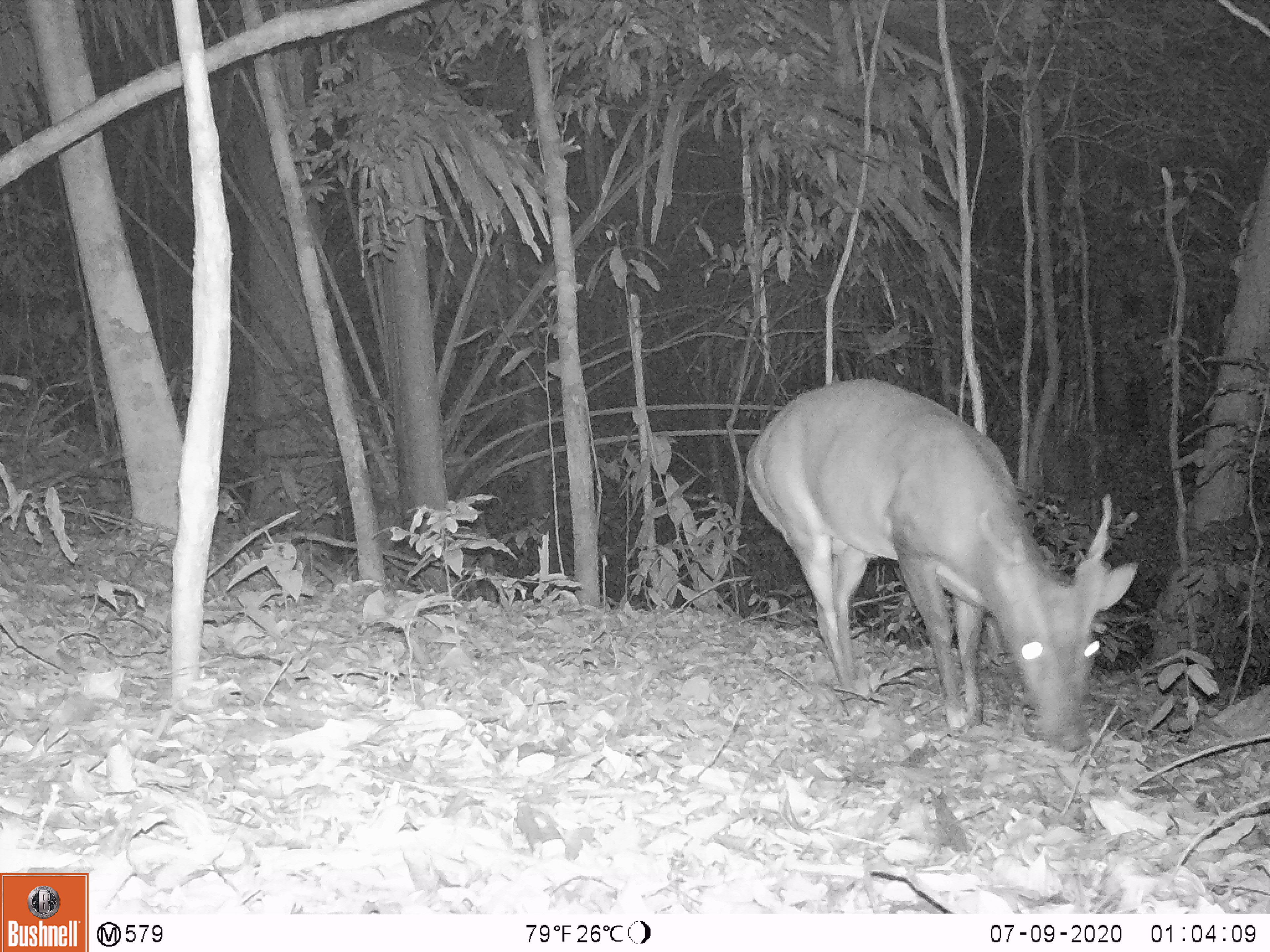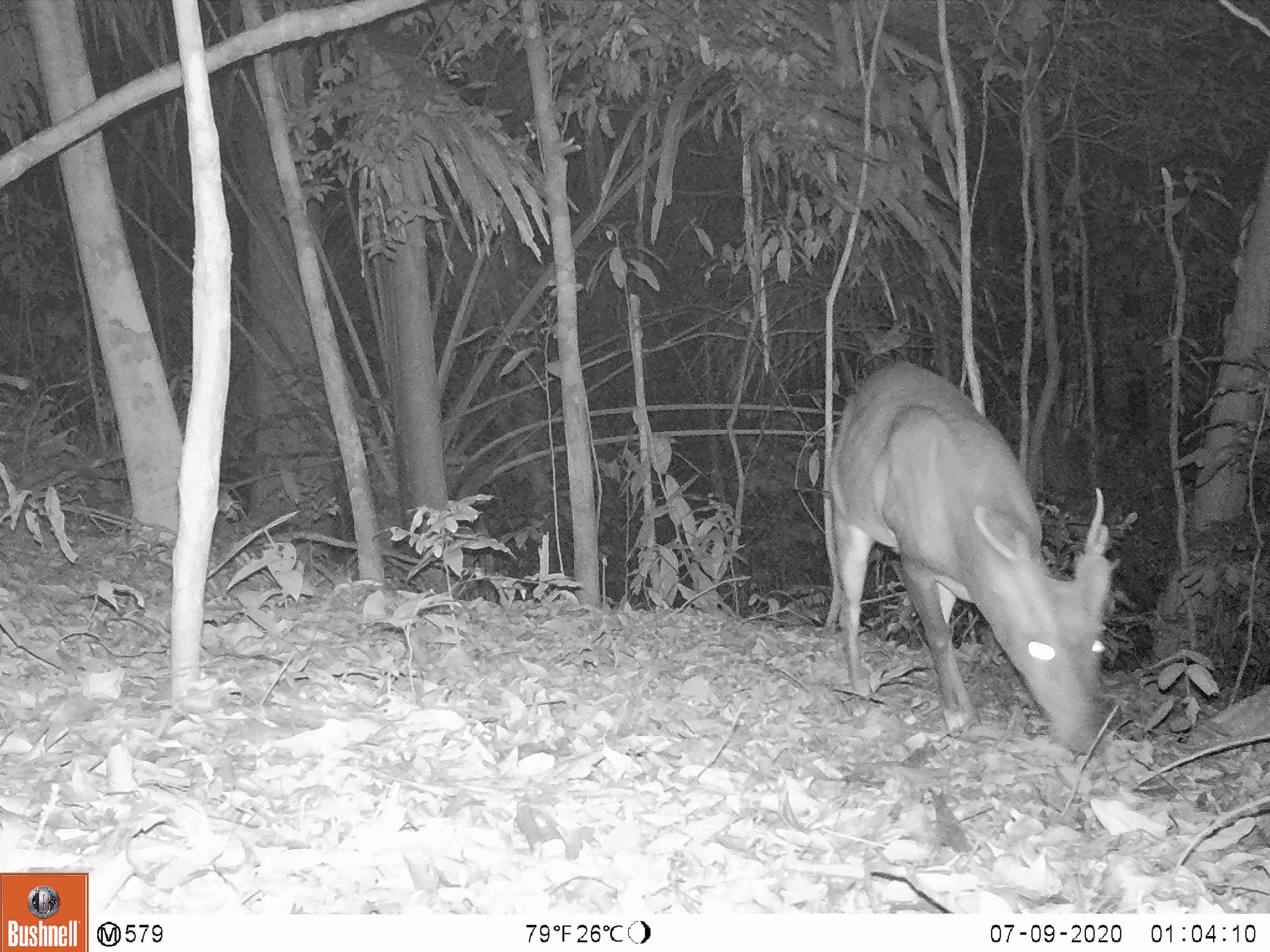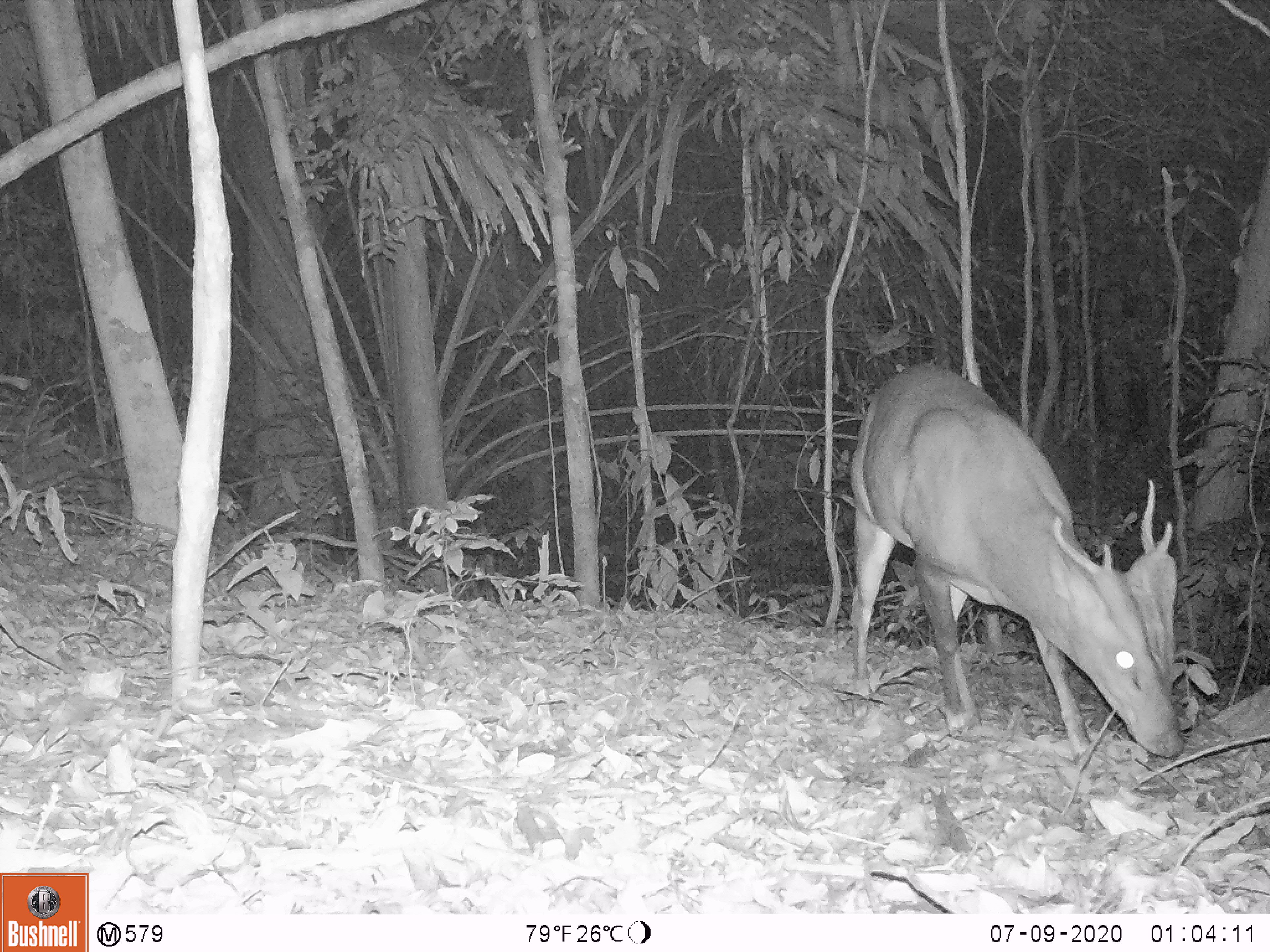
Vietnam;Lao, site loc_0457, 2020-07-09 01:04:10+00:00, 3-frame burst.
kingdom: Animalia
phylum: Chordata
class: Mammalia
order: Artiodactyla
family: Cervidae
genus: Muntiacus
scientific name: Muntiacus vuquangensis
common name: large-antlered muntjac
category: large antlered muntjac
Large antlered muntjac (large-antlered muntjac) (Muntiacus vuquangensis). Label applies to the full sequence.